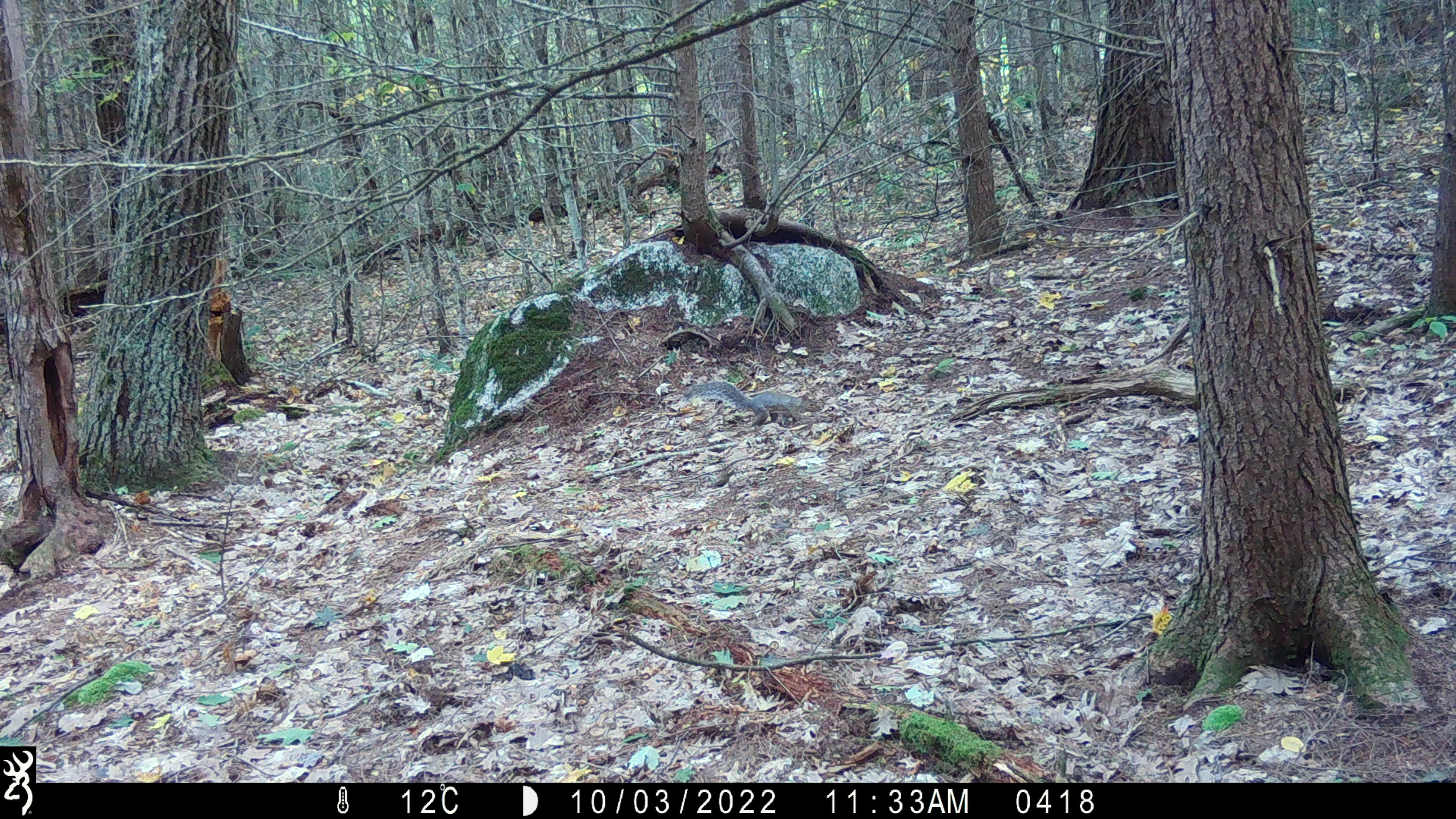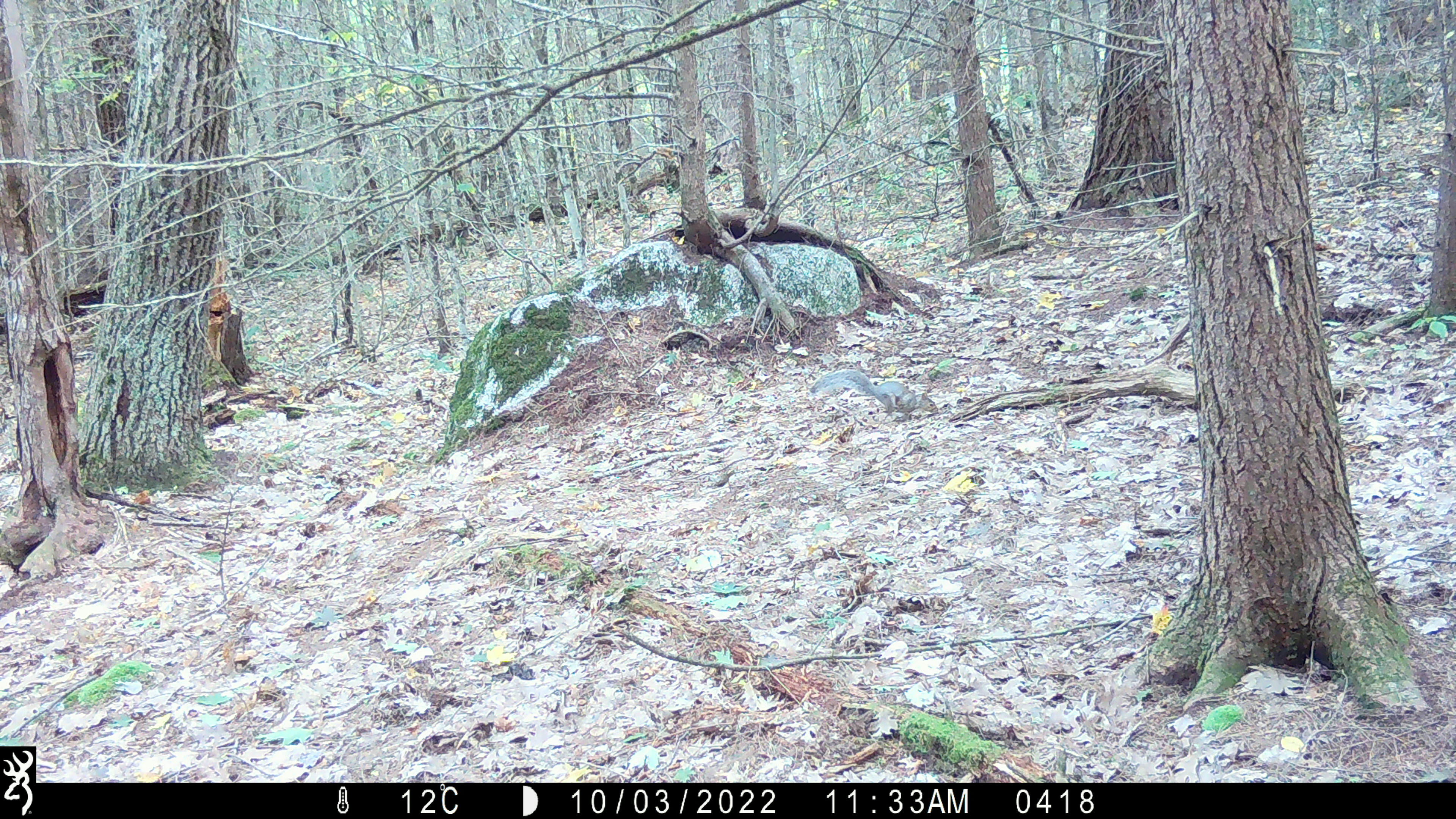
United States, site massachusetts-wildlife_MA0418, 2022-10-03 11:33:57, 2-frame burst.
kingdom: Animalia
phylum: Chordata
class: Mammalia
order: Rodentia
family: Sciuridae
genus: Sciurus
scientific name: Sciurus carolinensis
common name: gray squirrel